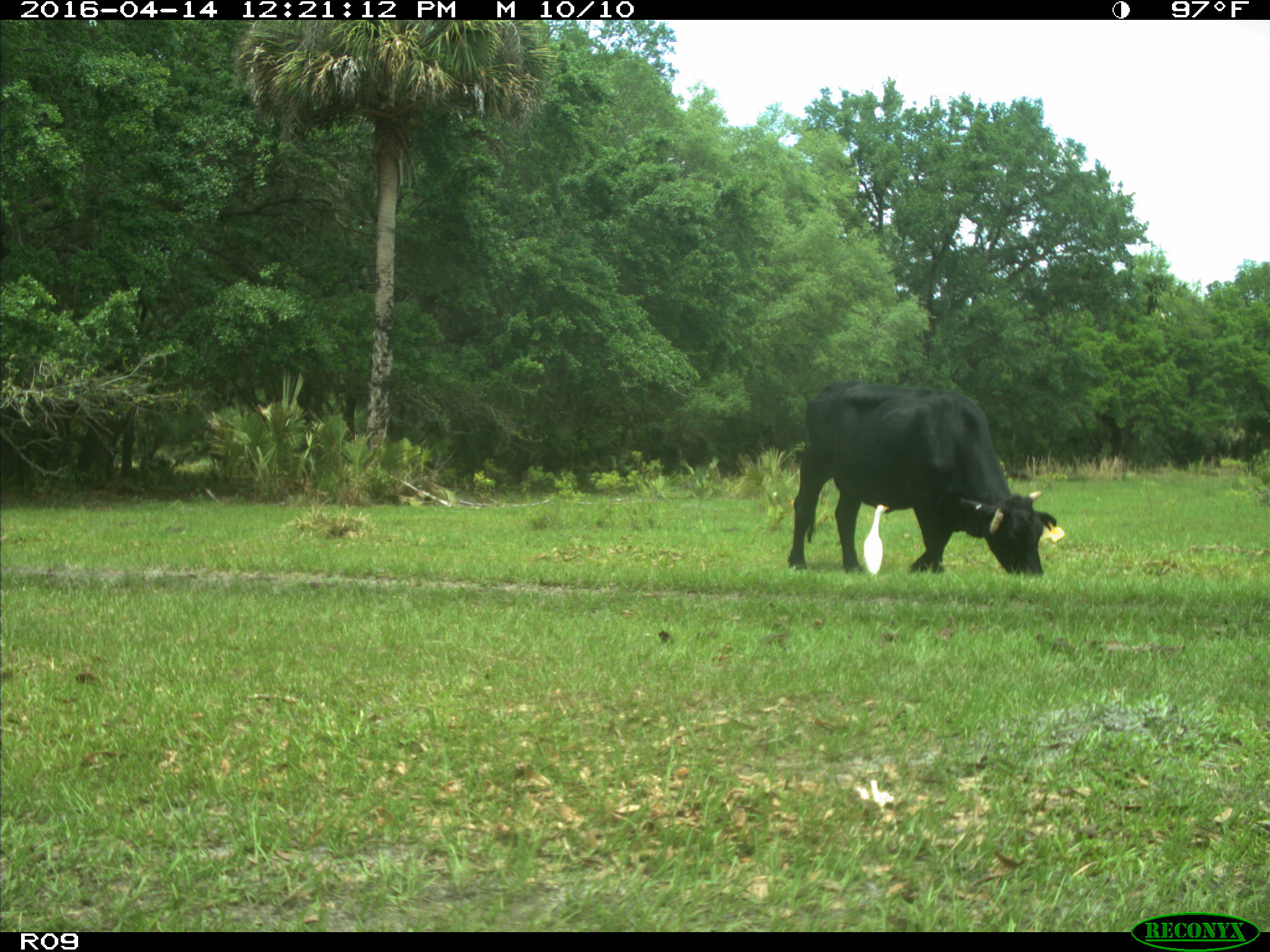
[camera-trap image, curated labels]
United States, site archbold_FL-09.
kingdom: Animalia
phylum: Chordata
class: Mammalia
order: Artiodactyla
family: Bovidae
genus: Bos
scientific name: Bos taurus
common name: domestic cow